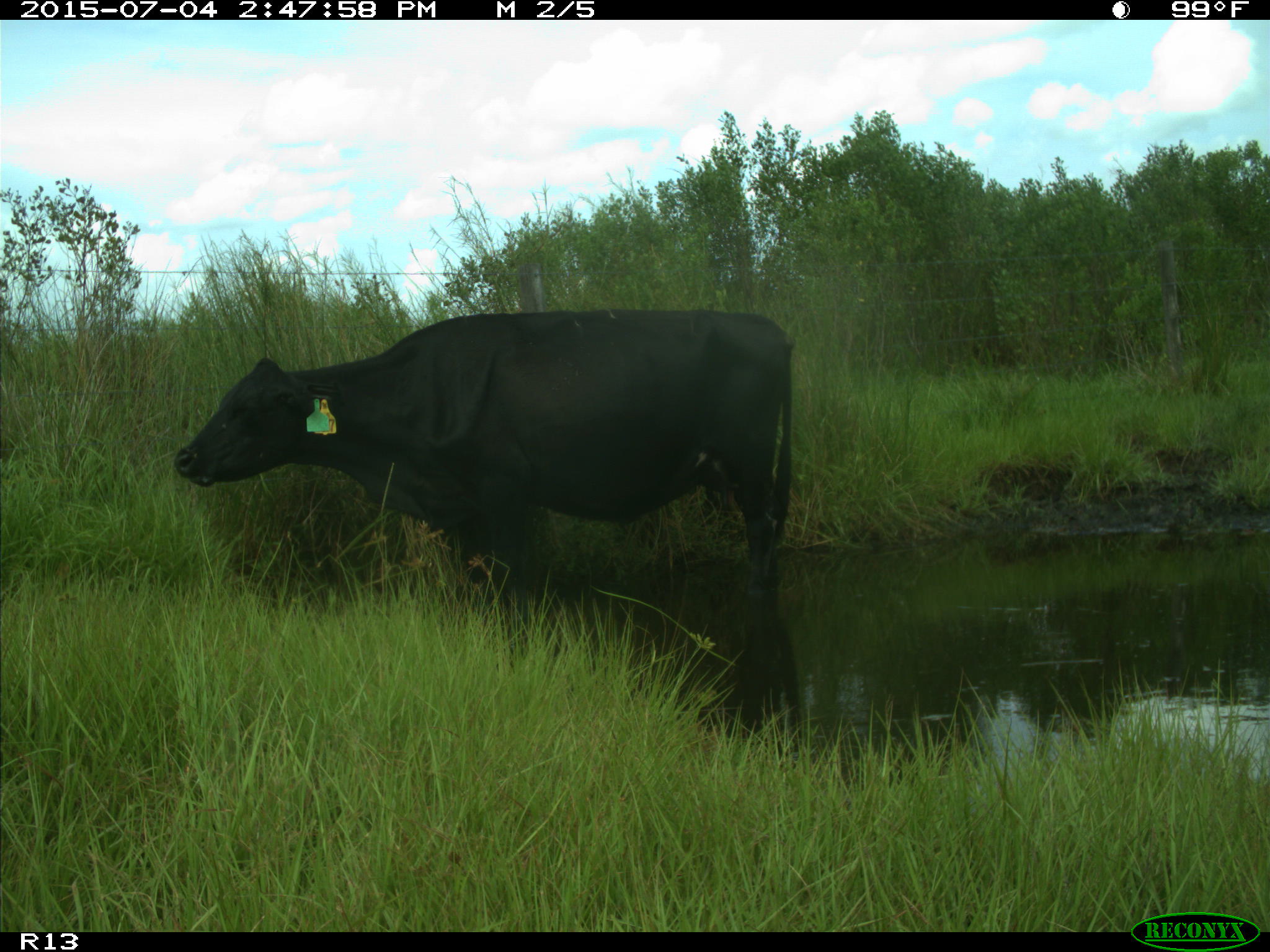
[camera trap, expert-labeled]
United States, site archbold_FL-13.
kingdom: Animalia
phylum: Chordata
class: Mammalia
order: Artiodactyla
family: Bovidae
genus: Bos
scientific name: Bos taurus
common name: domestic cow